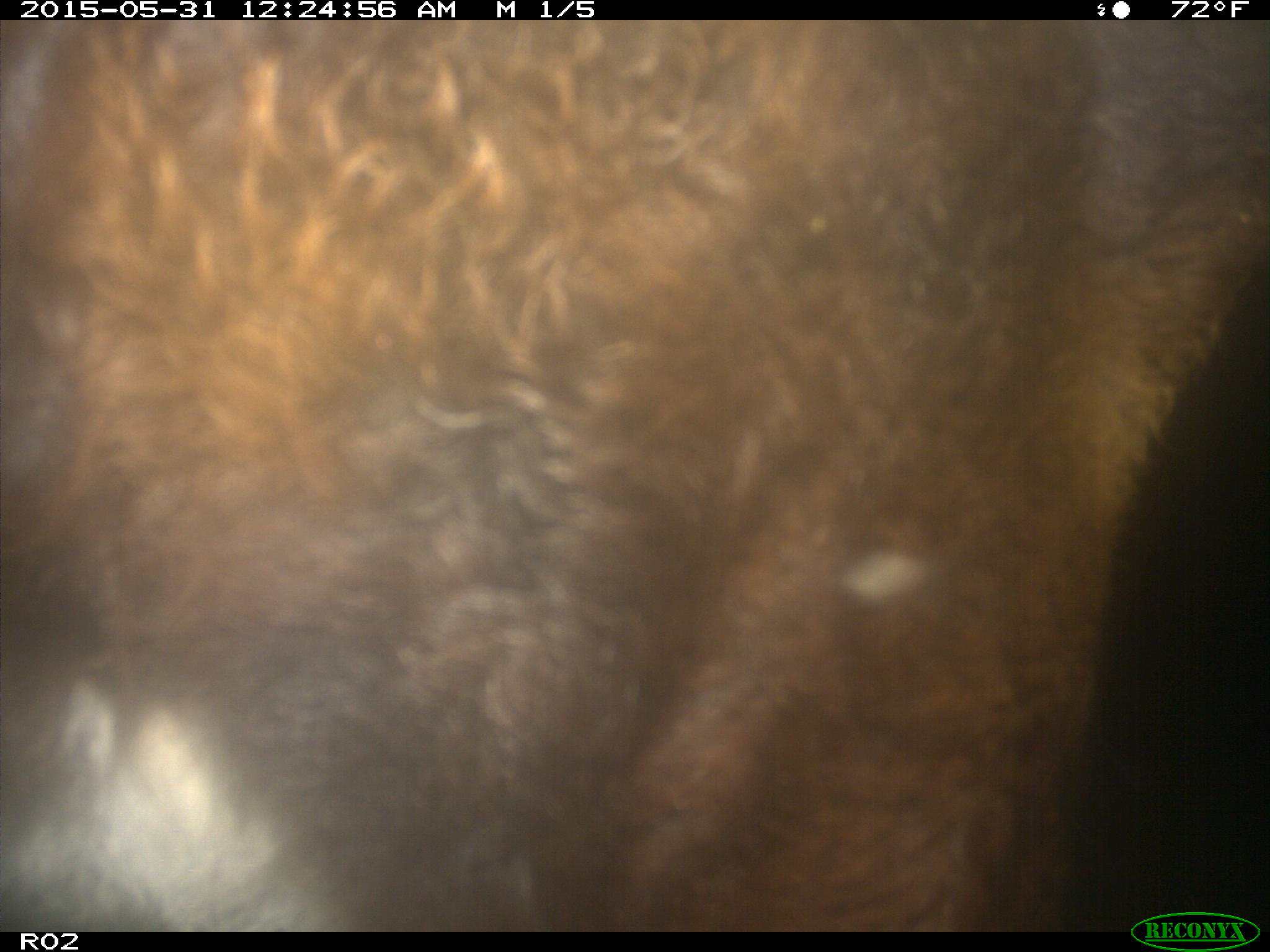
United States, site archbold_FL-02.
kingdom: Animalia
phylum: Chordata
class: Mammalia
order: Artiodactyla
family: Bovidae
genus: Bos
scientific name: Bos taurus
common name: domestic cow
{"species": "Bos taurus (domestic cow)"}